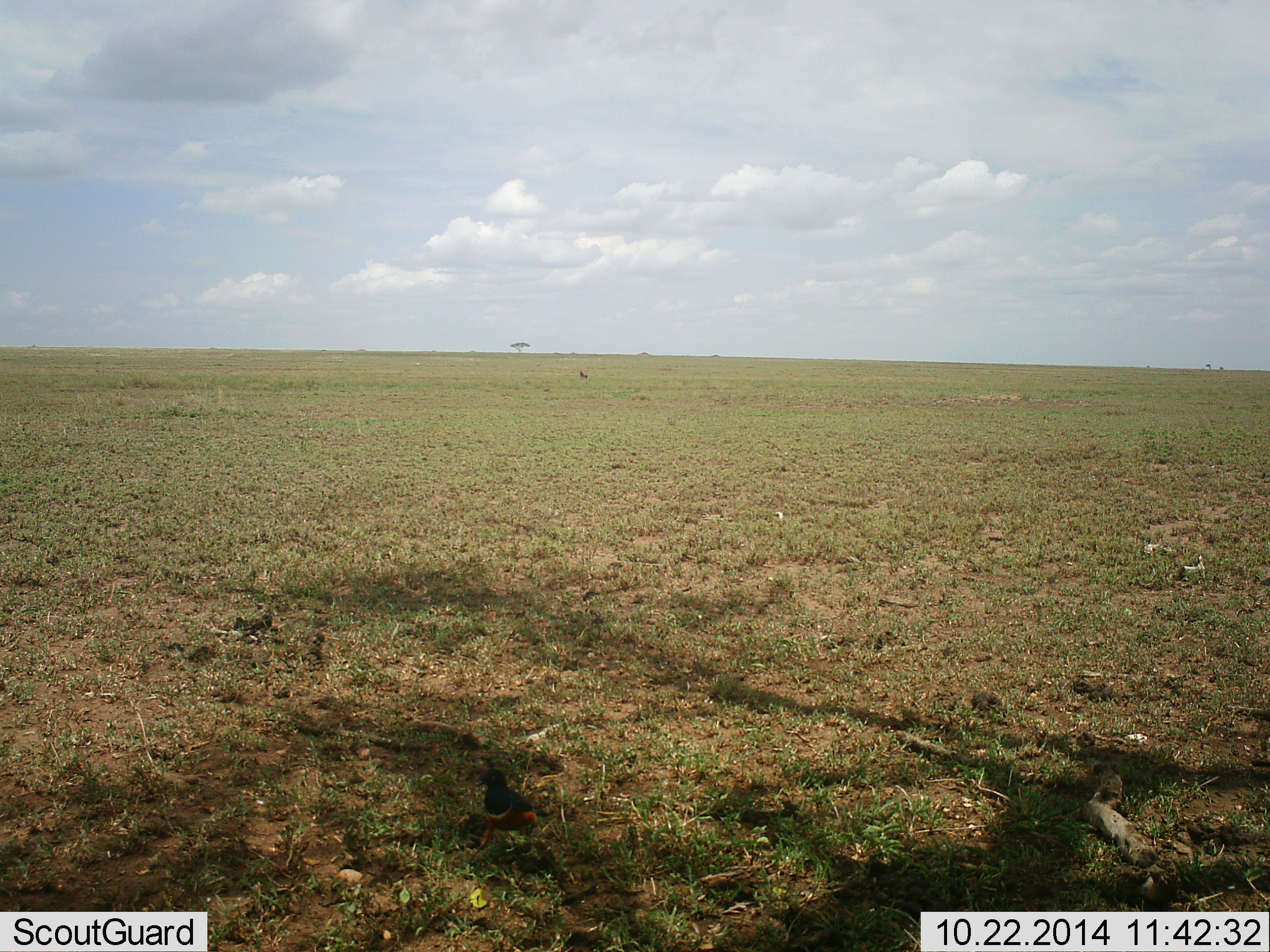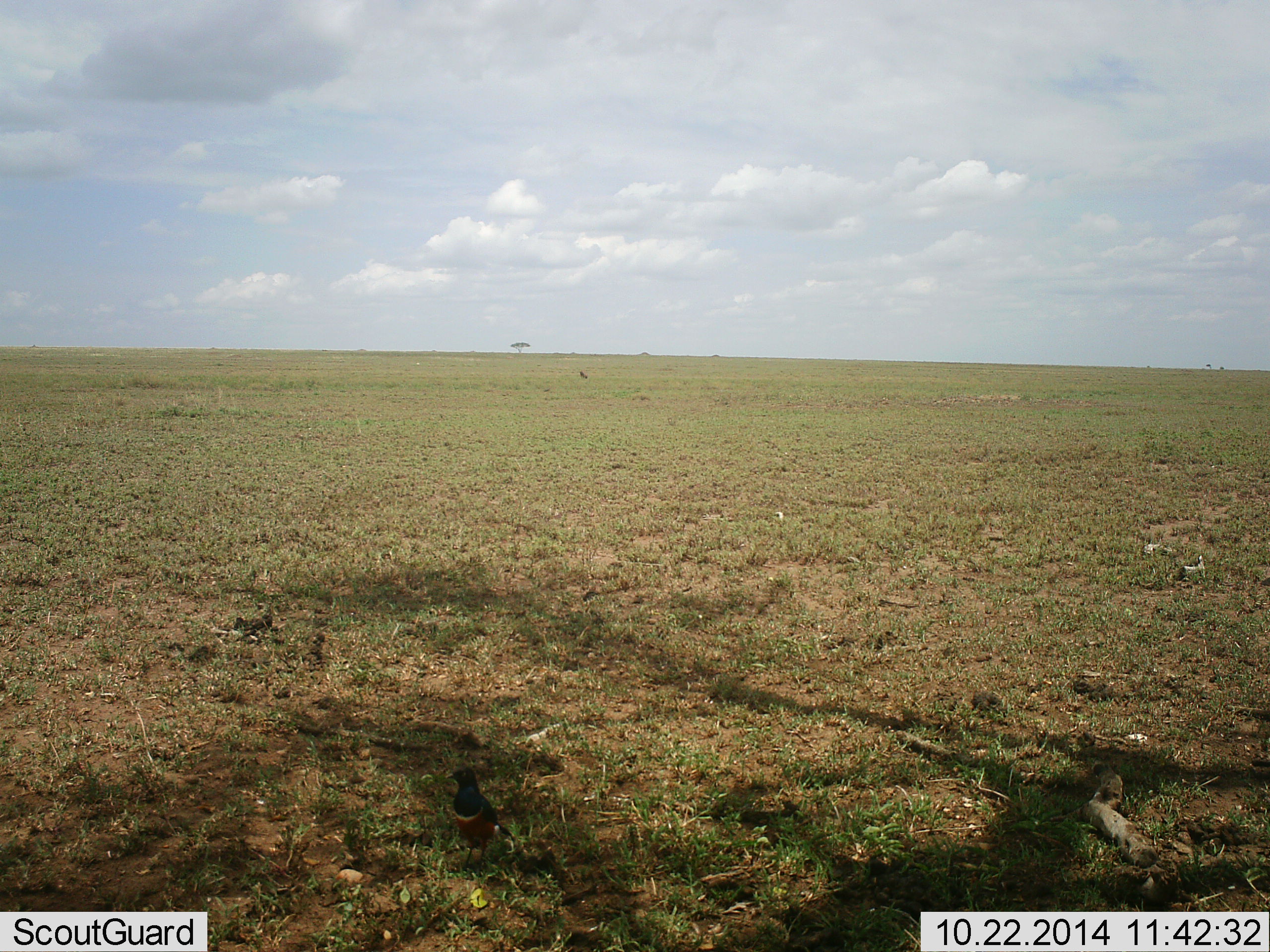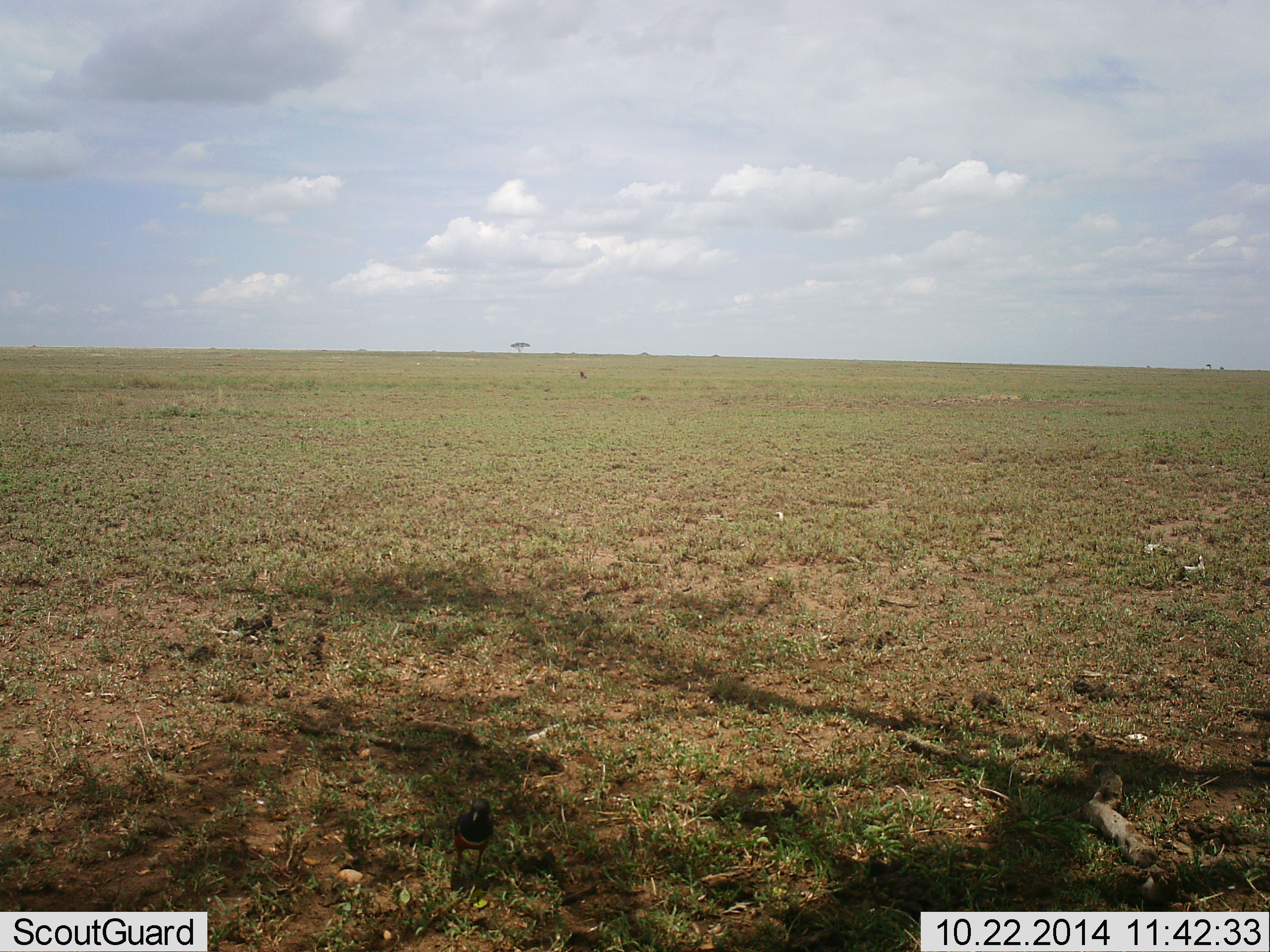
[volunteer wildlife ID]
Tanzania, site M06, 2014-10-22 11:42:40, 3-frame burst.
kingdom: Animalia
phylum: Chordata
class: Aves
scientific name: Aves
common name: bird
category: otherbird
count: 1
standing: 30%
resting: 0%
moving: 70%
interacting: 0%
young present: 0%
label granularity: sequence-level